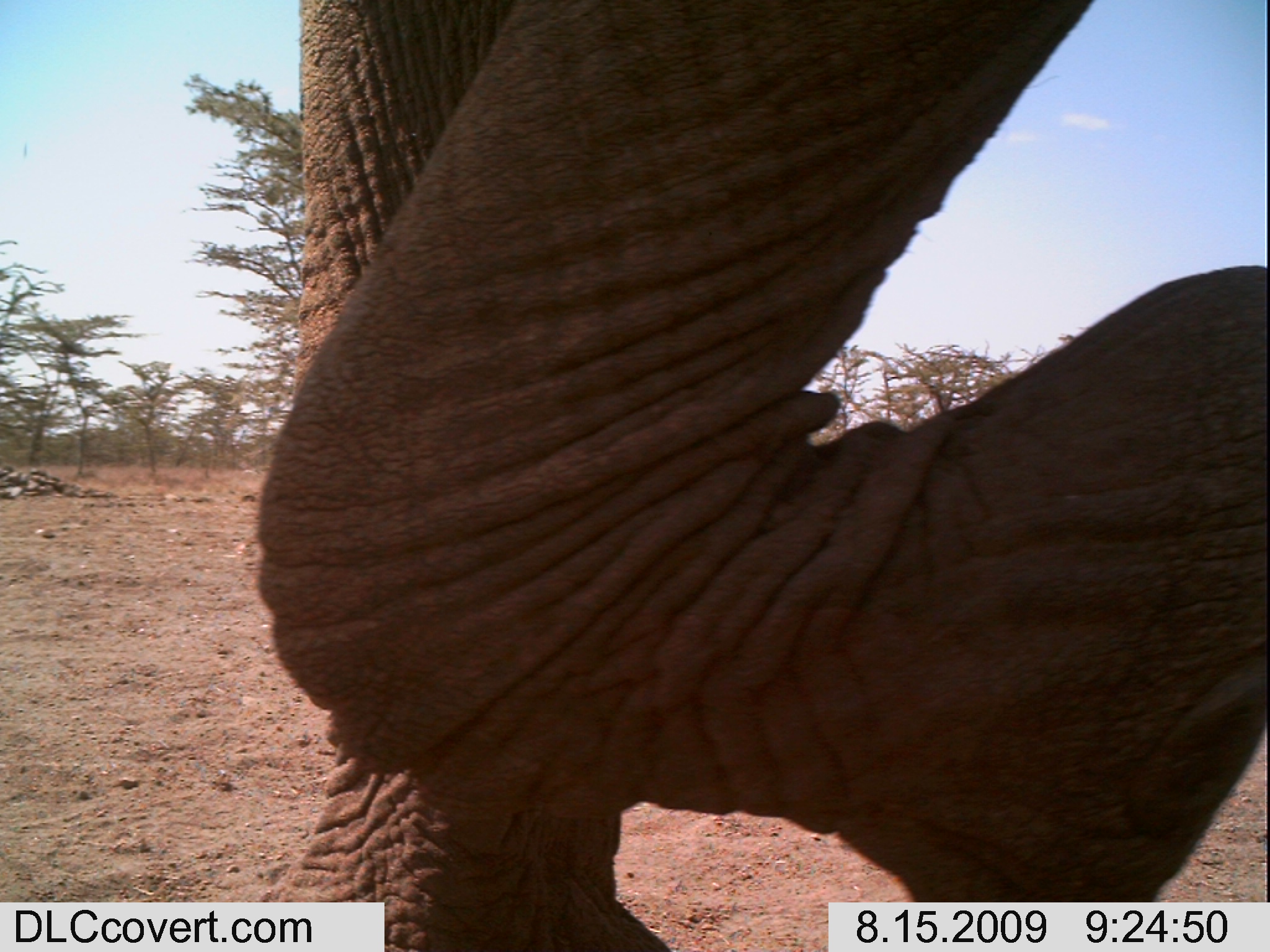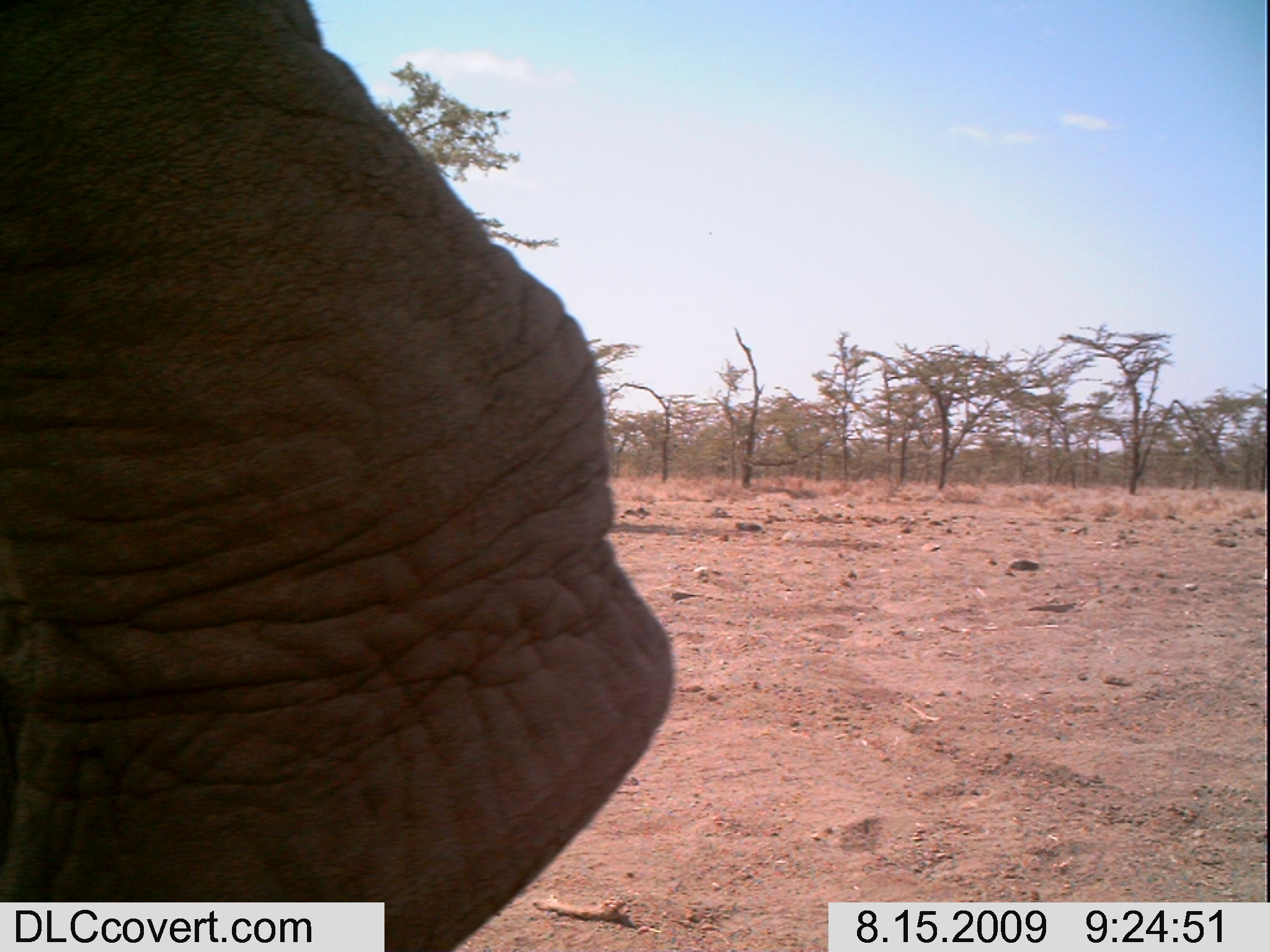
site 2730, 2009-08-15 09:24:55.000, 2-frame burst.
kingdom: Animalia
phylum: Chordata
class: Mammalia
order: Proboscidea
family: Elephantidae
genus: Loxodonta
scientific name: Loxodonta africana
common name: african bush elephant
Loxodonta africana (african bush elephant), count 1.